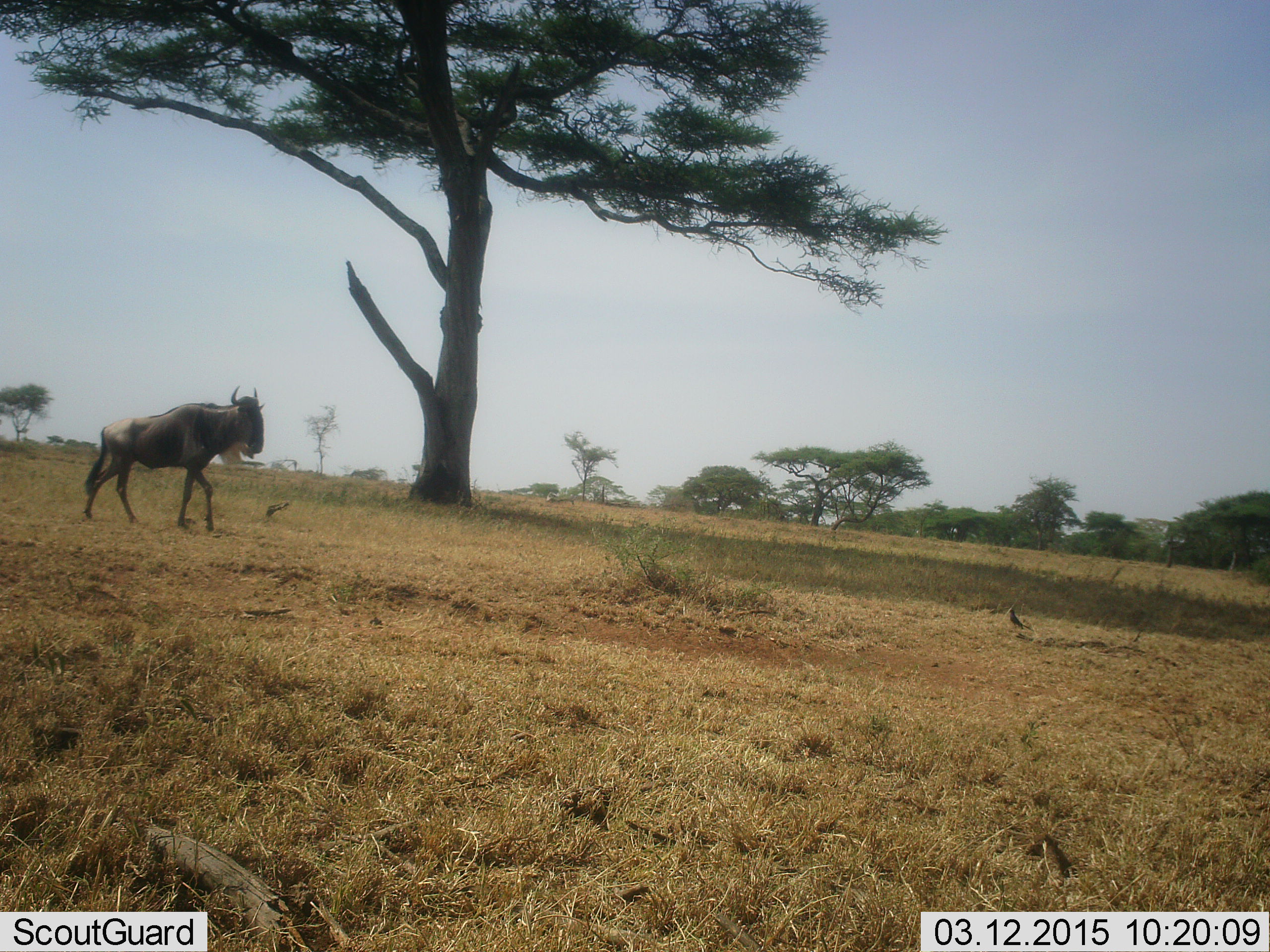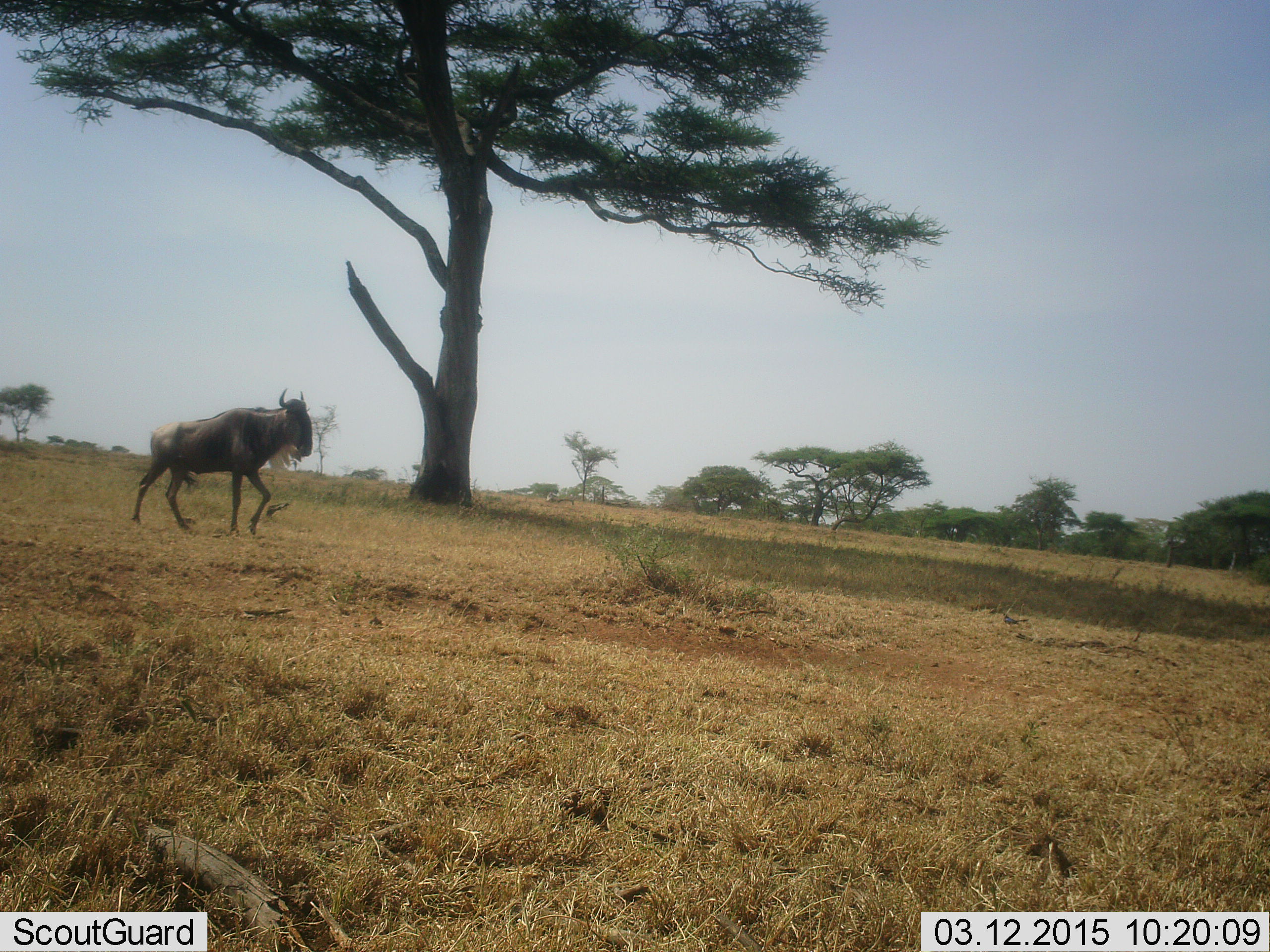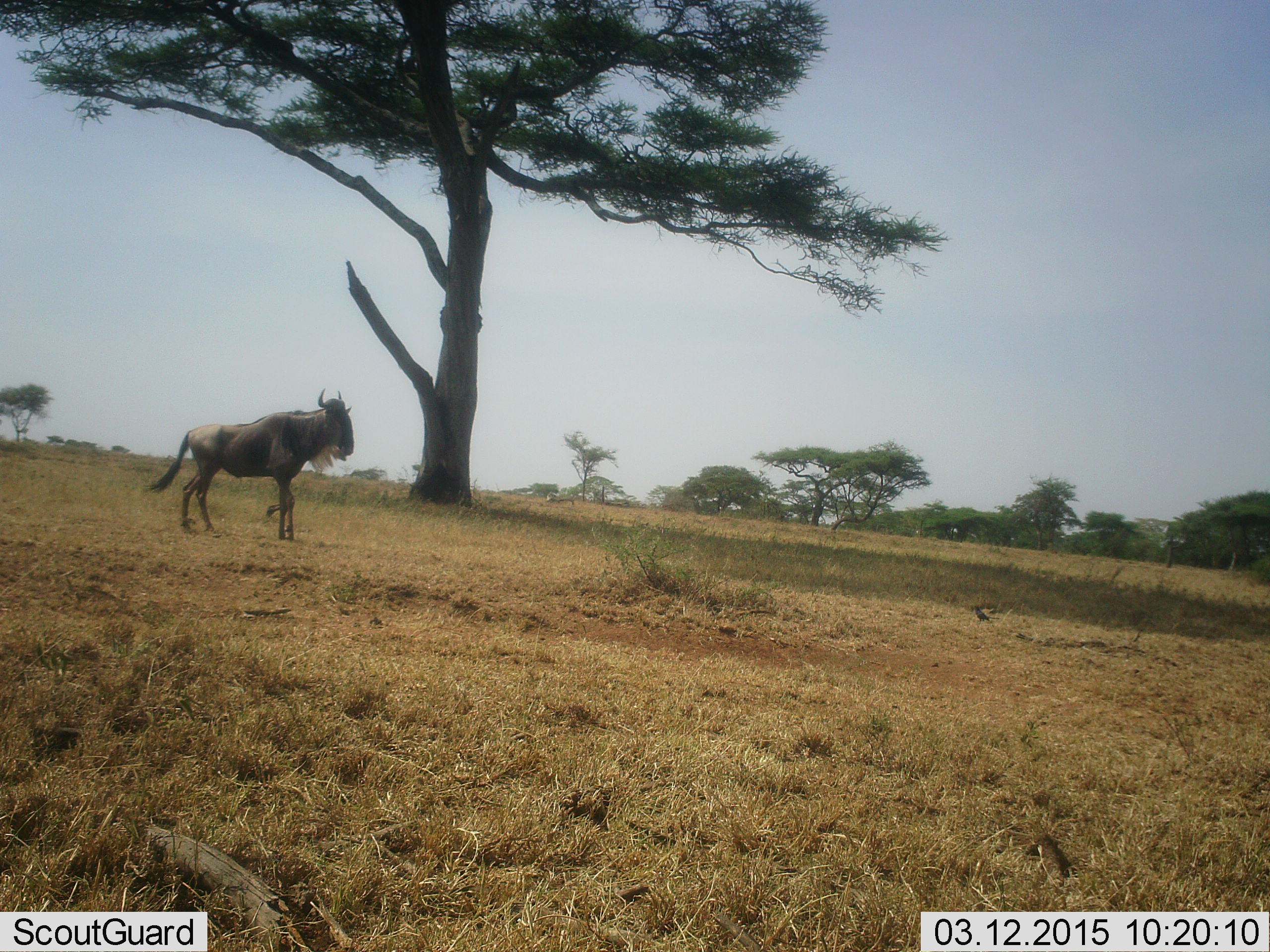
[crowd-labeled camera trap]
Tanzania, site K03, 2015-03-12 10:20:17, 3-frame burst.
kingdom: Animalia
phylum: Chordata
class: Mammalia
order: Artiodactyla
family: Bovidae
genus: Connochaetes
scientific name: Connochaetes taurinus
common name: blue wildebeest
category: wildebeest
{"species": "wildebeest (blue wildebeest) (Connochaetes taurinus)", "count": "1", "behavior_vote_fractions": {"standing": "6%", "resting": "0%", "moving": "100%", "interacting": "0%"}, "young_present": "0%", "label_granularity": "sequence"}